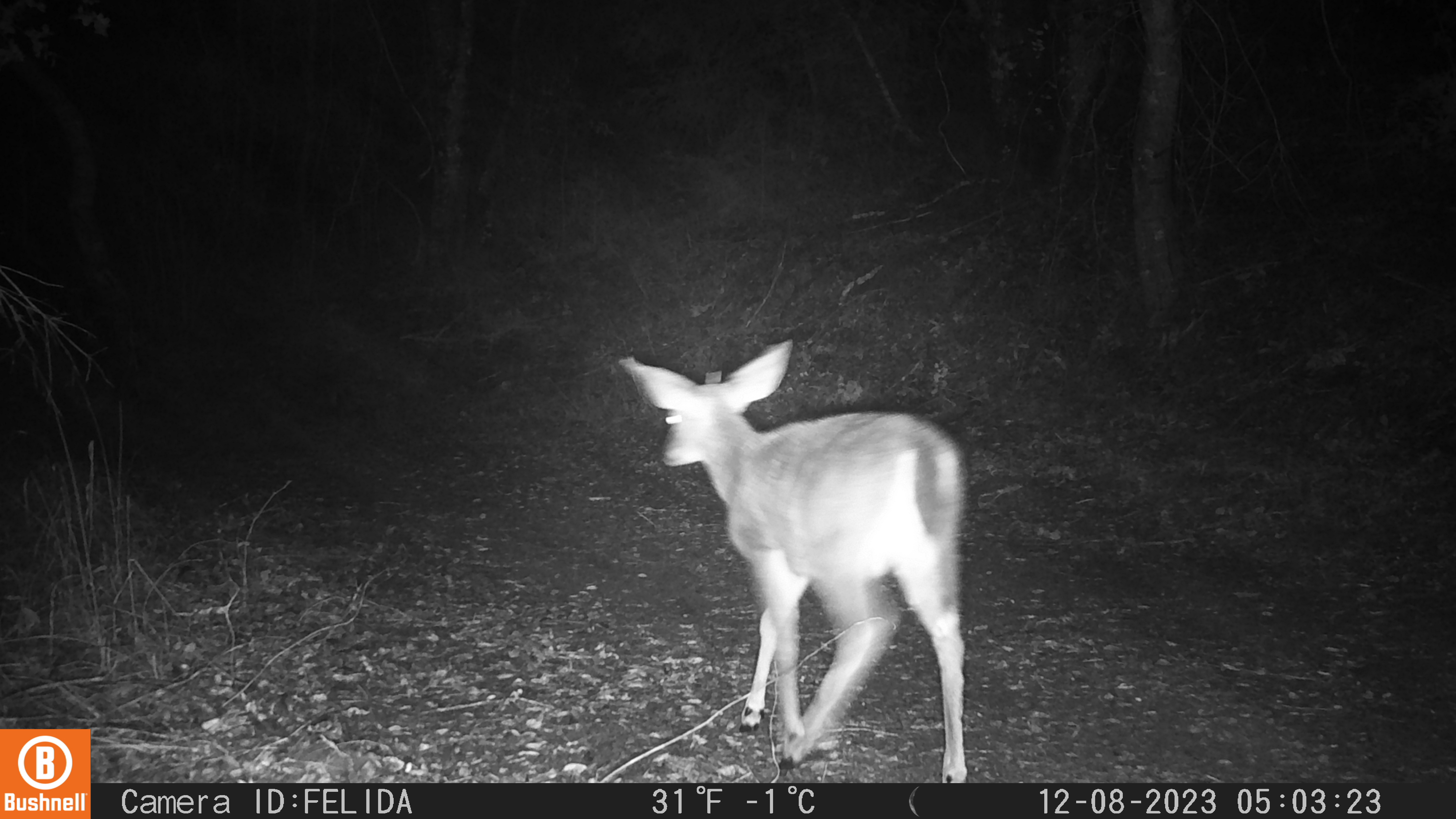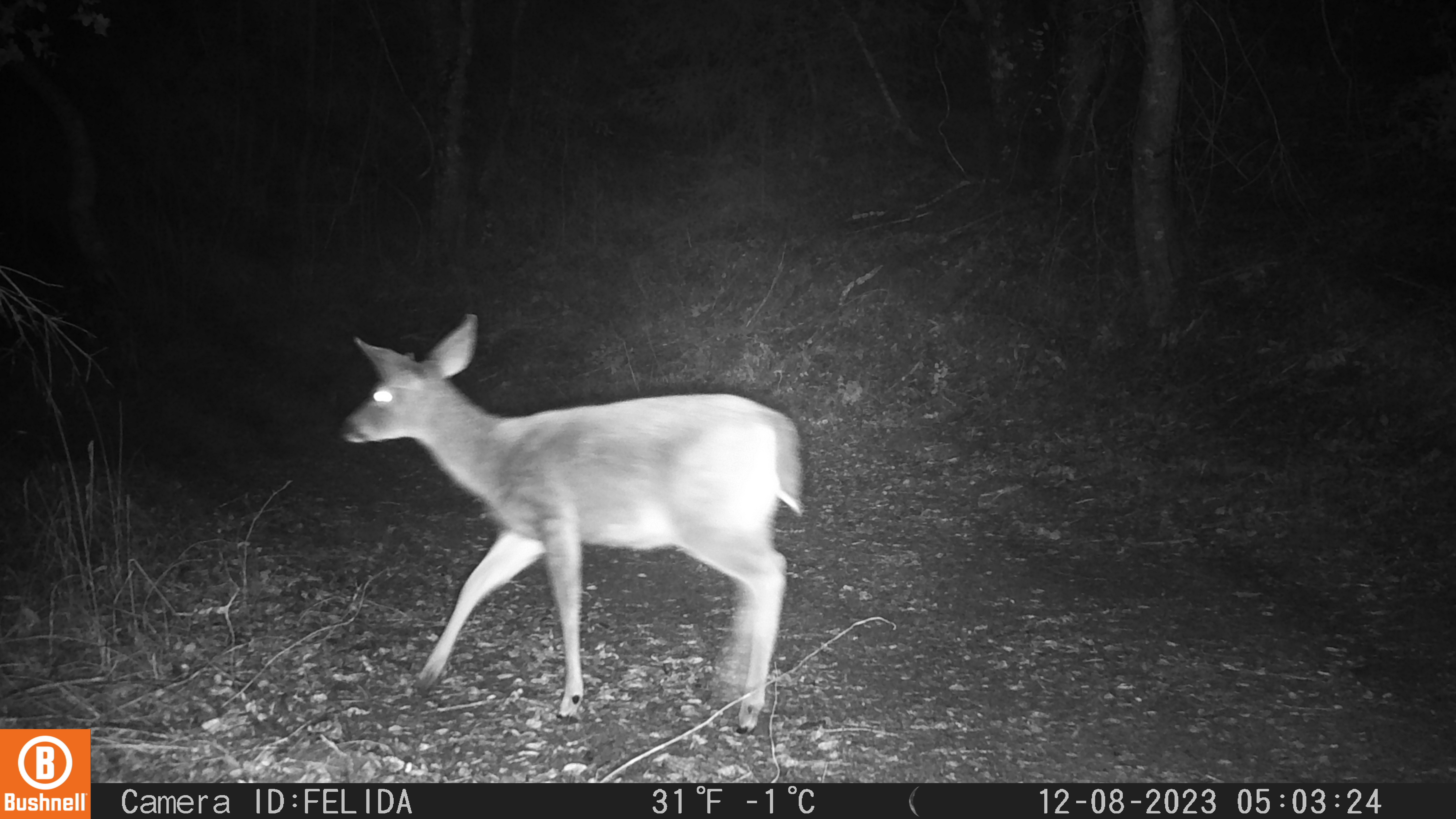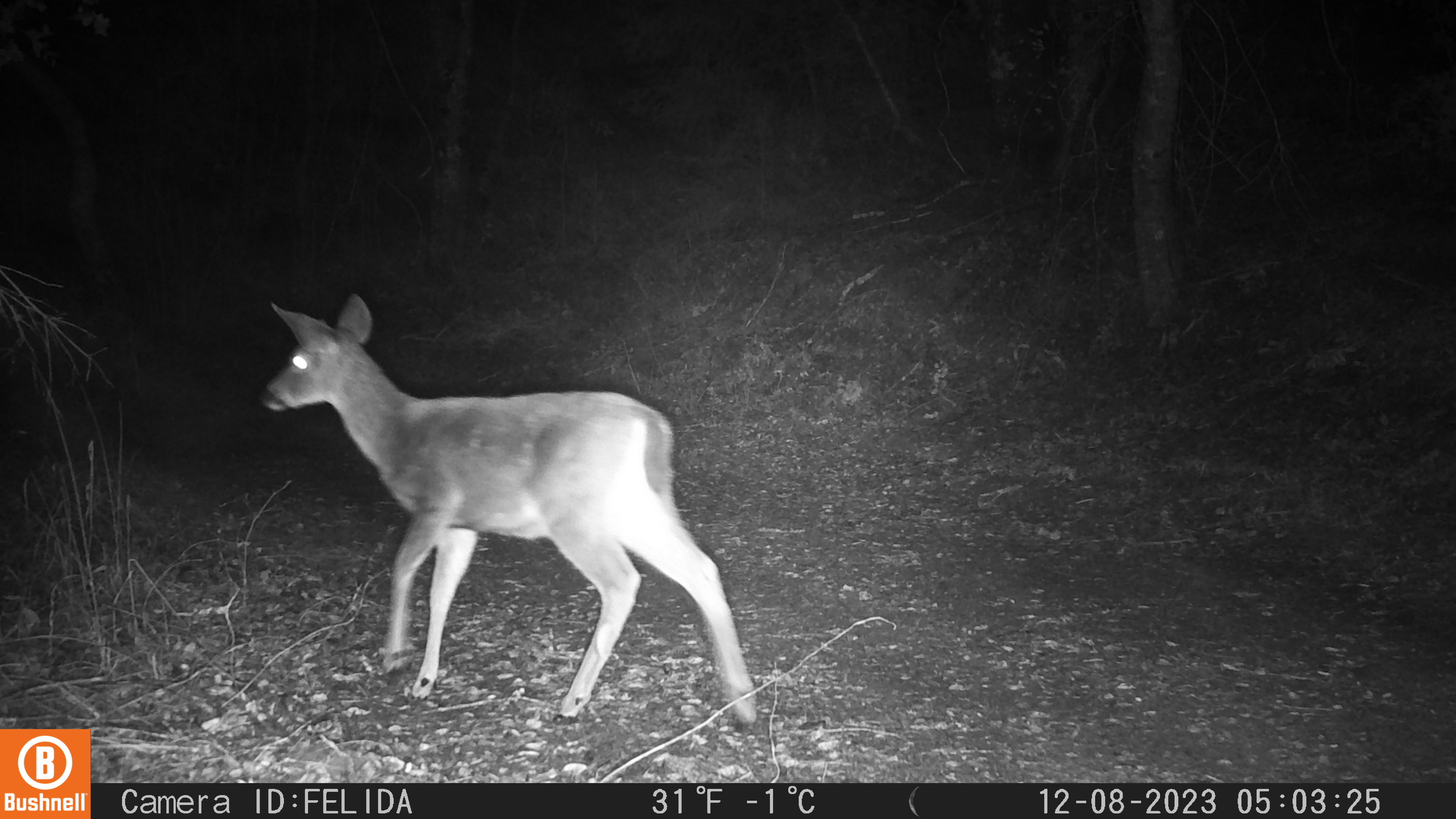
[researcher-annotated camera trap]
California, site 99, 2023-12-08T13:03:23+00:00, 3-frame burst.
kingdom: Animalia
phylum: Chordata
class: Mammalia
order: Artiodactyla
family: Cervidae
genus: Odocoileus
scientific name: Odocoileus hemionus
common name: mule deer